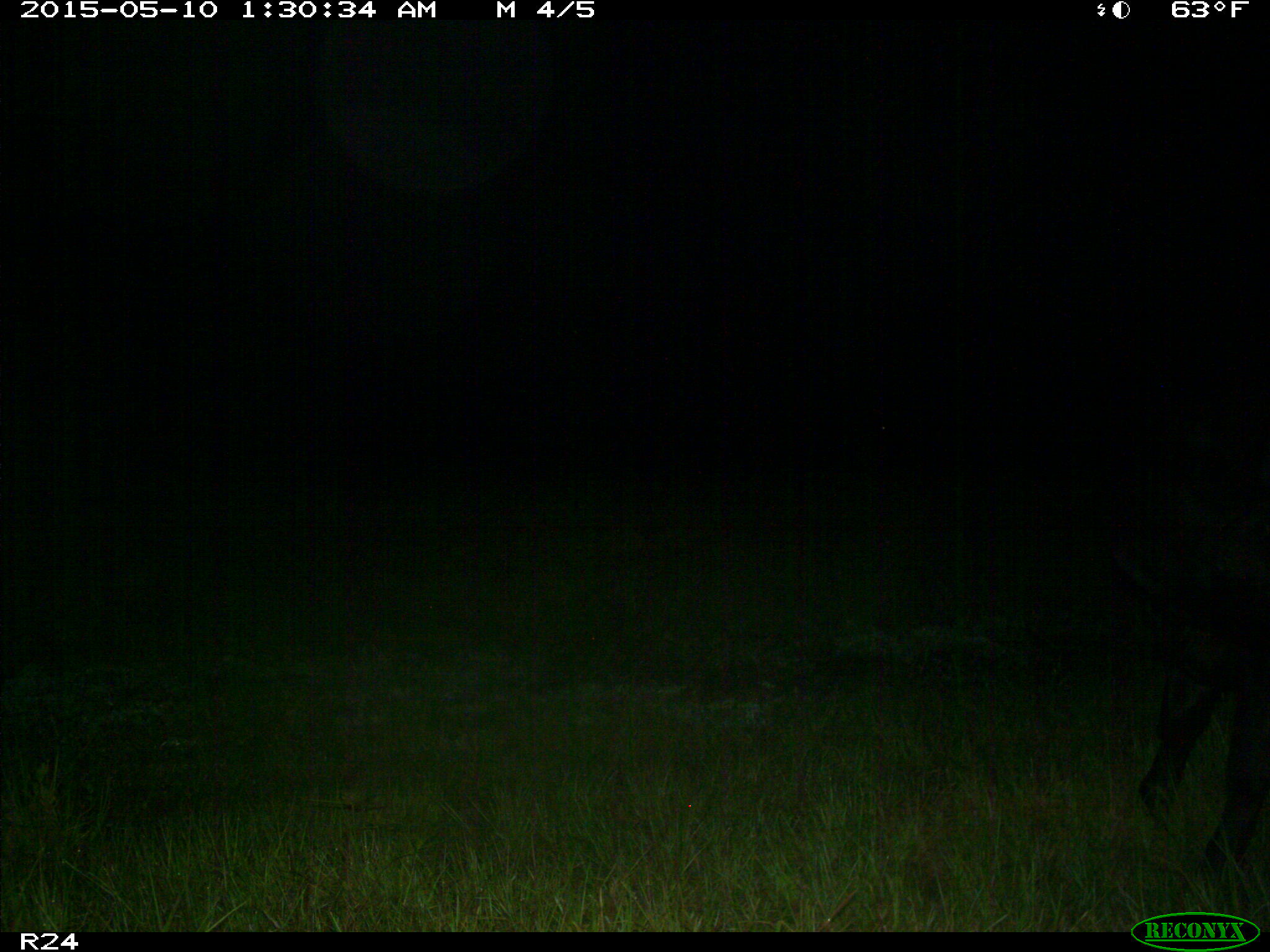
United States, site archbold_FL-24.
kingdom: Animalia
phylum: Chordata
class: Mammalia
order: Artiodactyla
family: Bovidae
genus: Bos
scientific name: Bos taurus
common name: domestic cow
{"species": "Bos taurus (domestic cow)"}